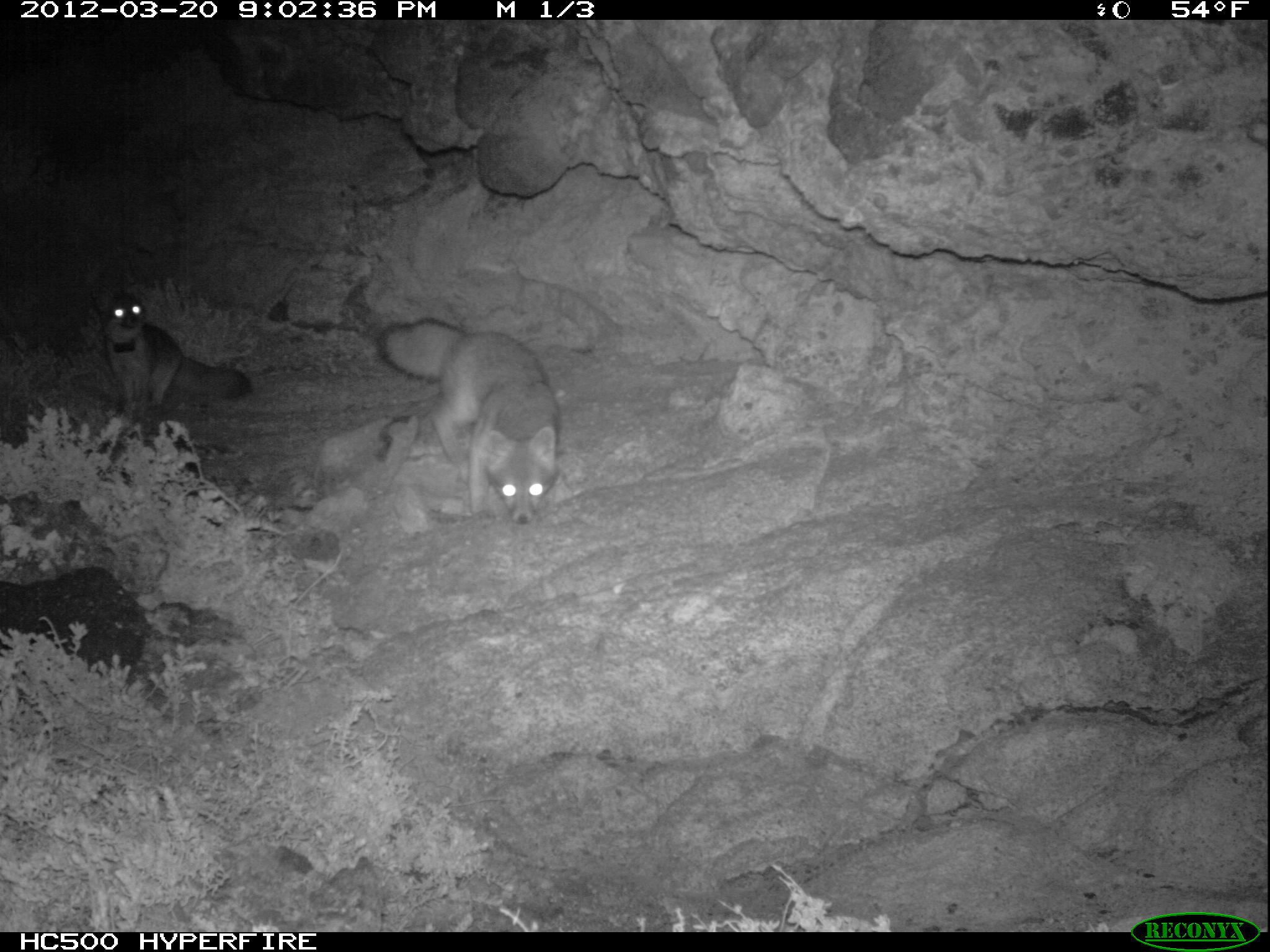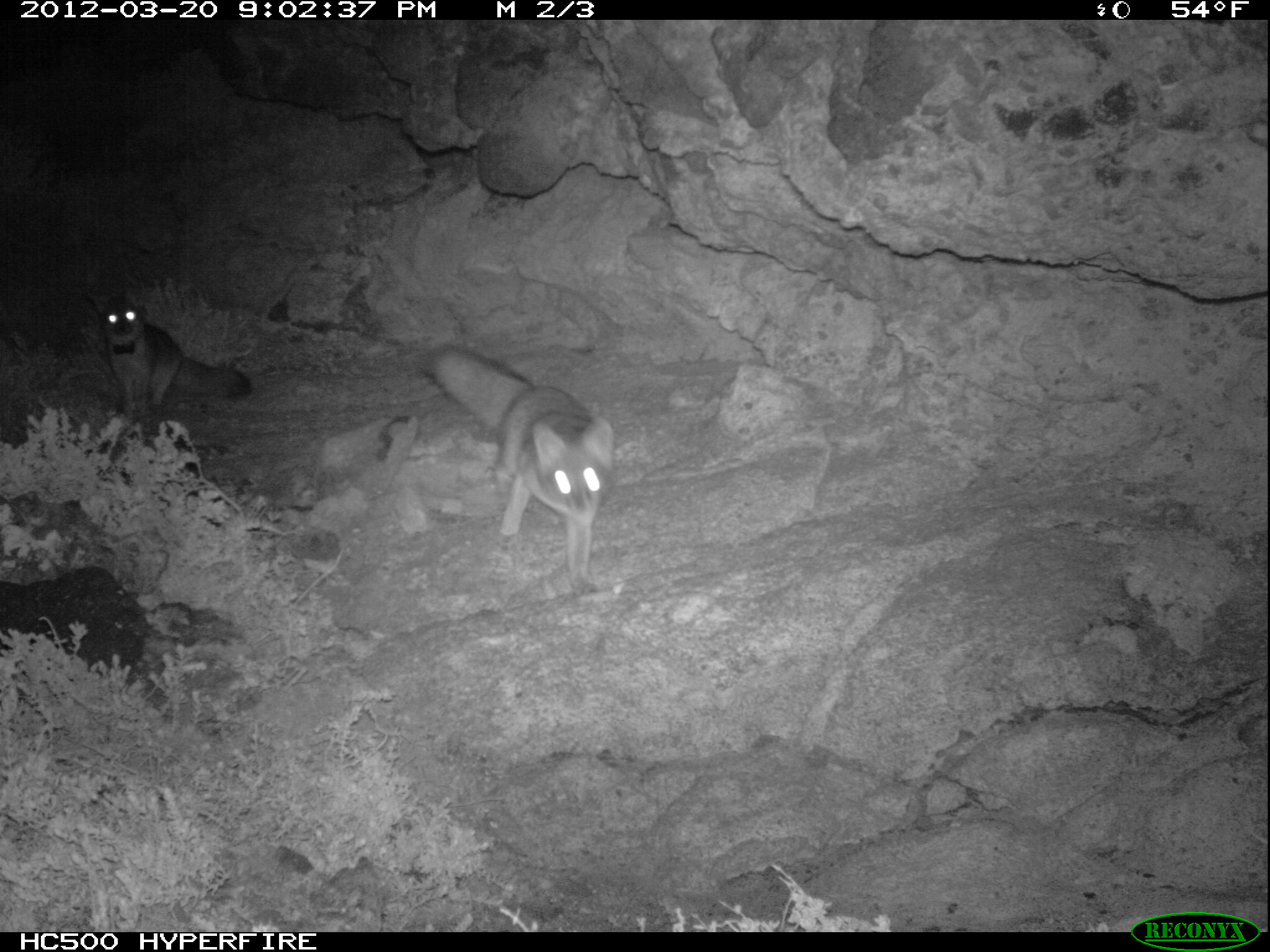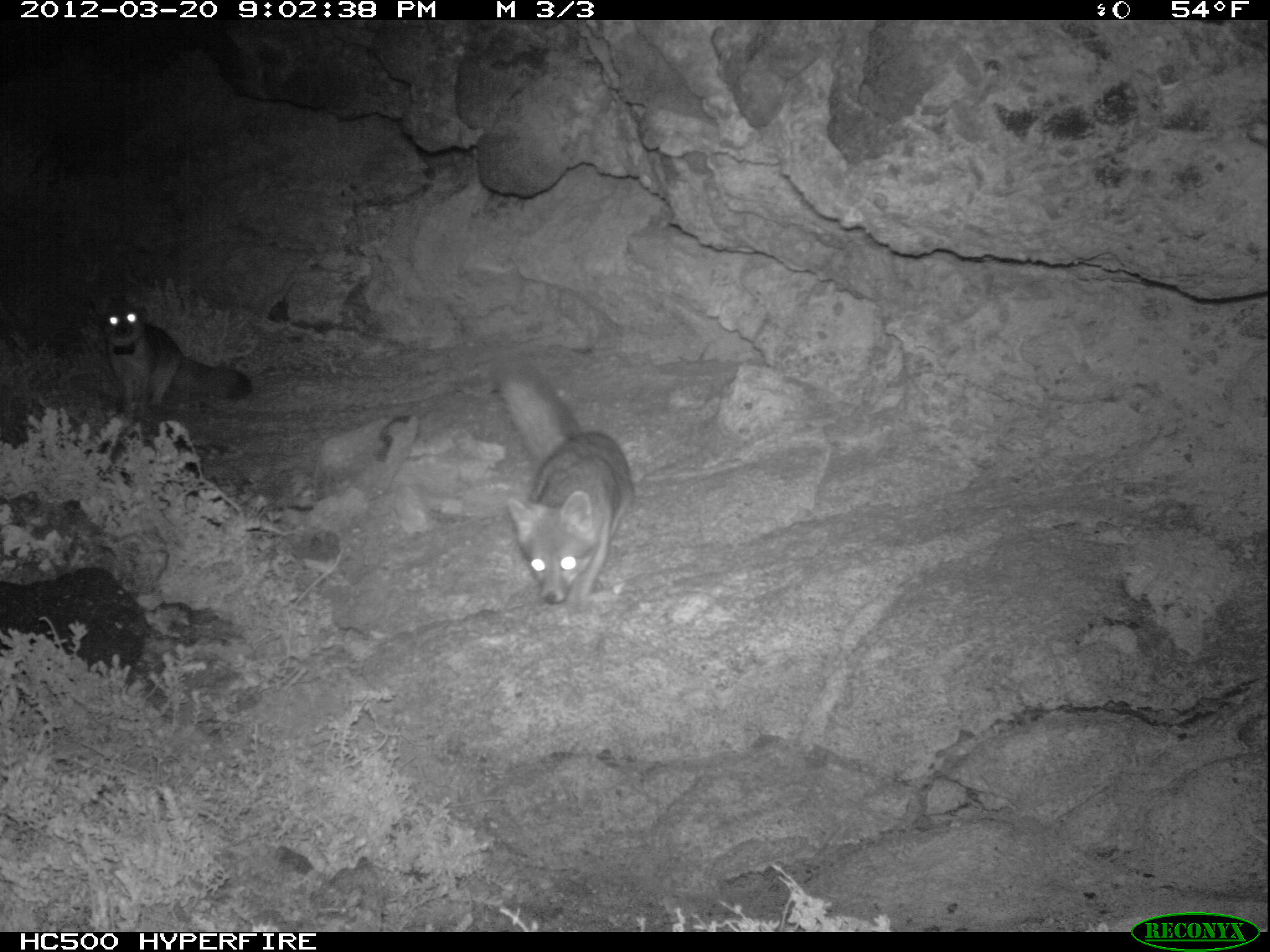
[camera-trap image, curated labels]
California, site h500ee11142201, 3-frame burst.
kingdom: Animalia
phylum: Chordata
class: Mammalia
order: Carnivora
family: Canidae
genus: Urocyon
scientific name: Urocyon littoralis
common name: island fox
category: fox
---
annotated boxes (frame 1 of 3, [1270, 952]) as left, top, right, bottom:
fox: 376, 319, 560, 525; 93, 277, 252, 406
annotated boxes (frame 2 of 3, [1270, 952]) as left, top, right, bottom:
fox: 417, 343, 616, 593; 104, 302, 252, 415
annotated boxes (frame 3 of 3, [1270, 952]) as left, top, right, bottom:
fox: 494, 361, 634, 605; 100, 305, 252, 411